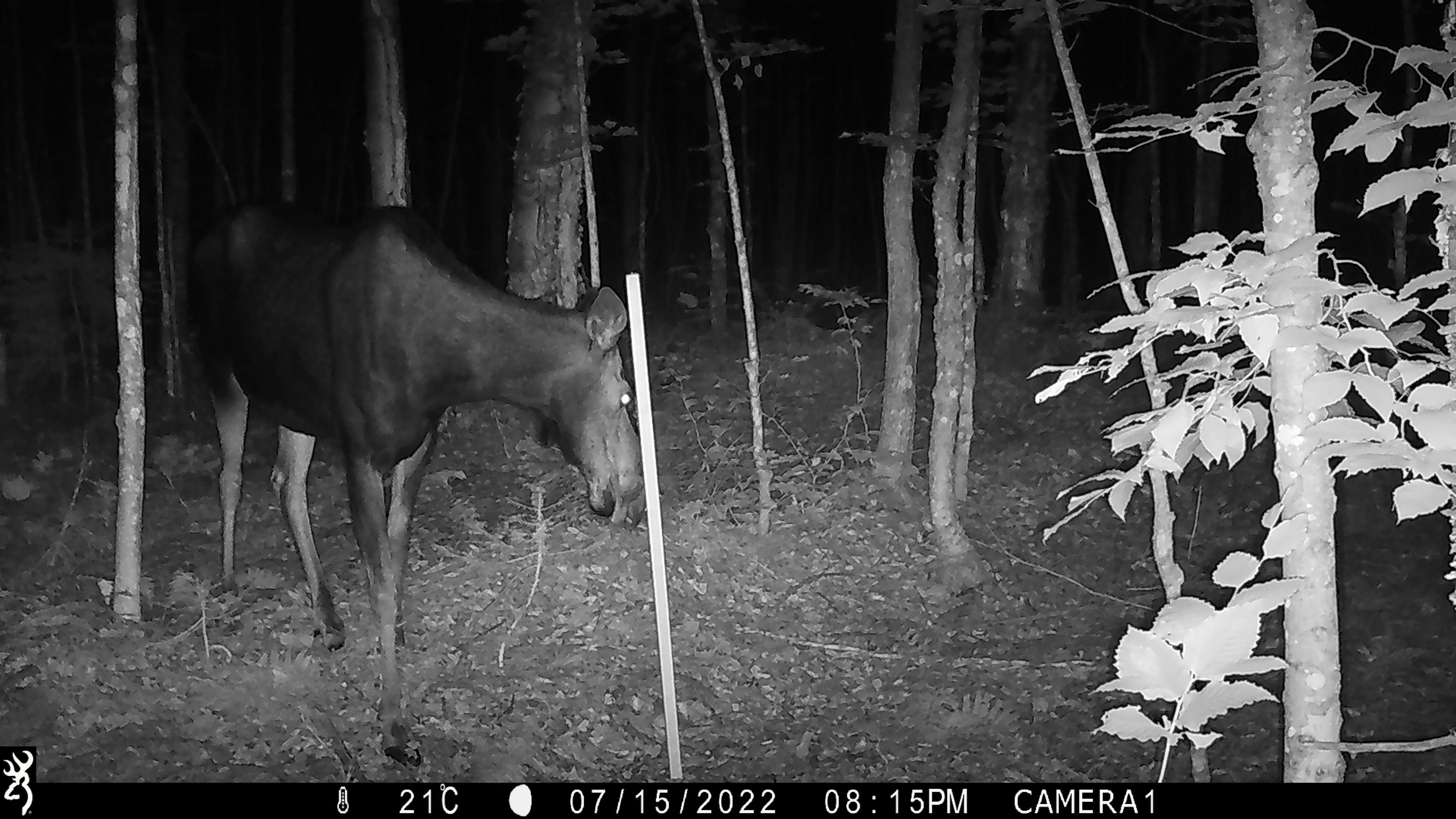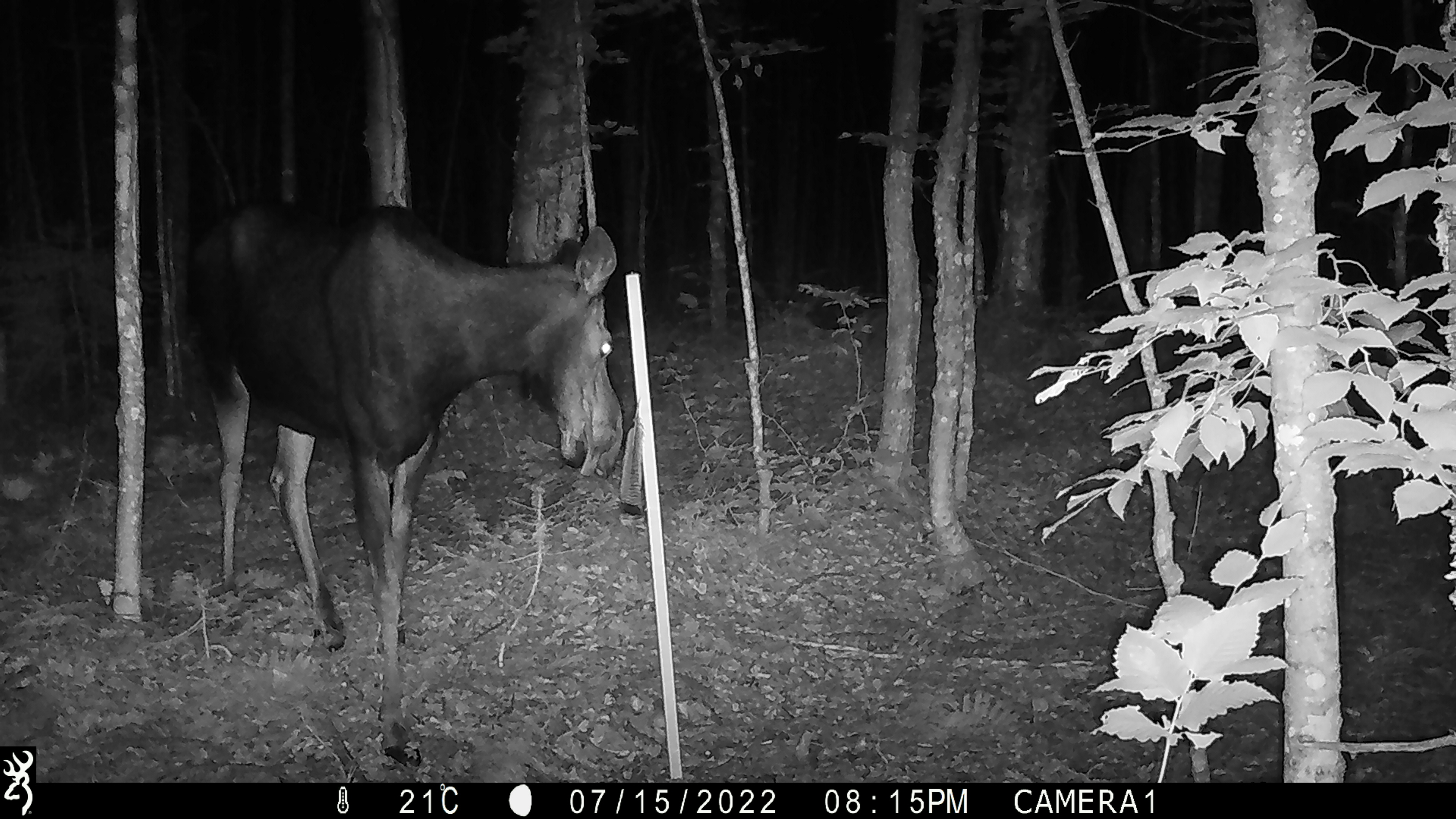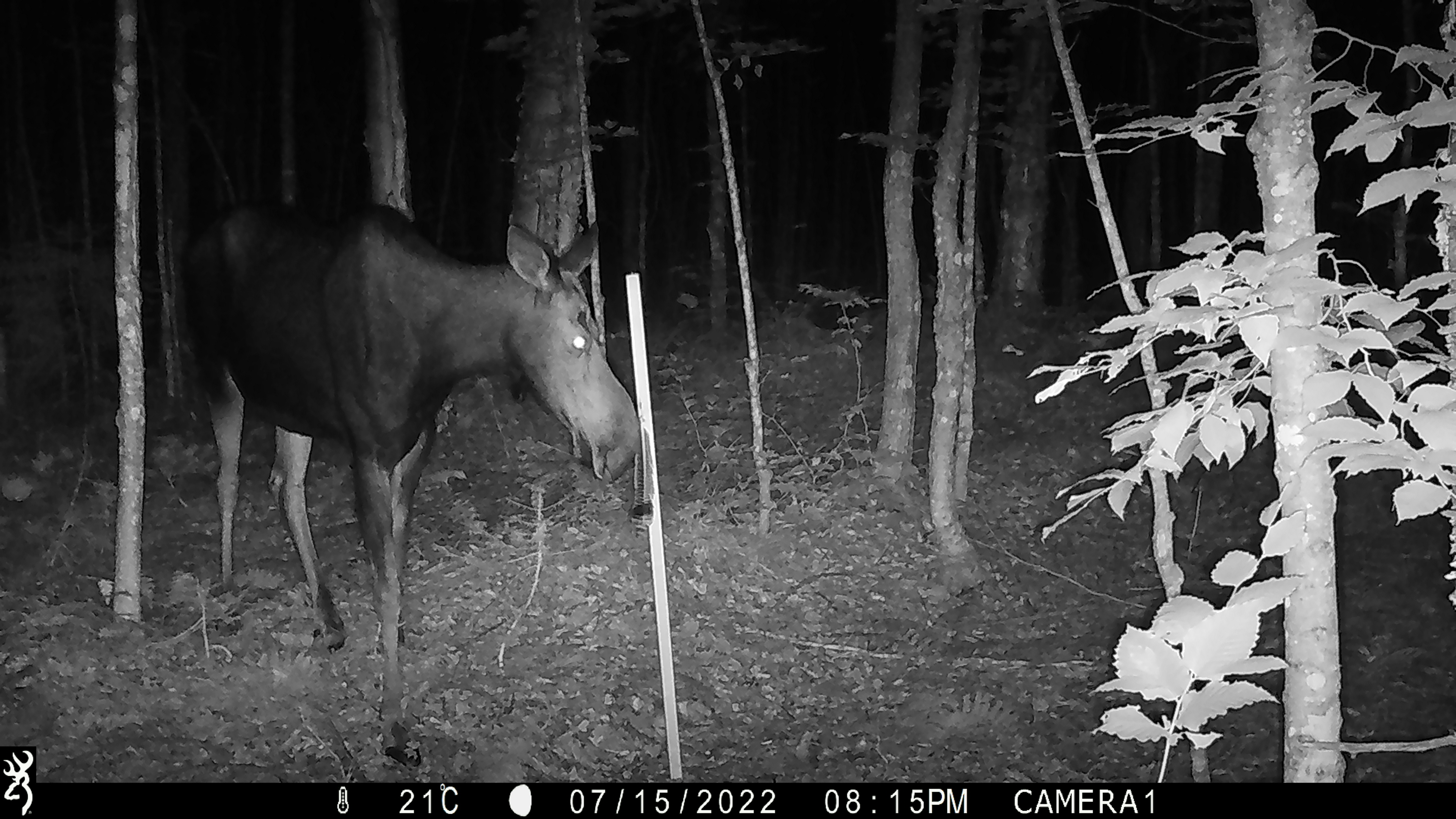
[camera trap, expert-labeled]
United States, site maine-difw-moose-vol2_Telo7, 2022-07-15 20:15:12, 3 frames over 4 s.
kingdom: Animalia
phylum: Chordata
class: Mammalia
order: Artiodactyla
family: Cervidae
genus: Alces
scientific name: Alces alces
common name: moose